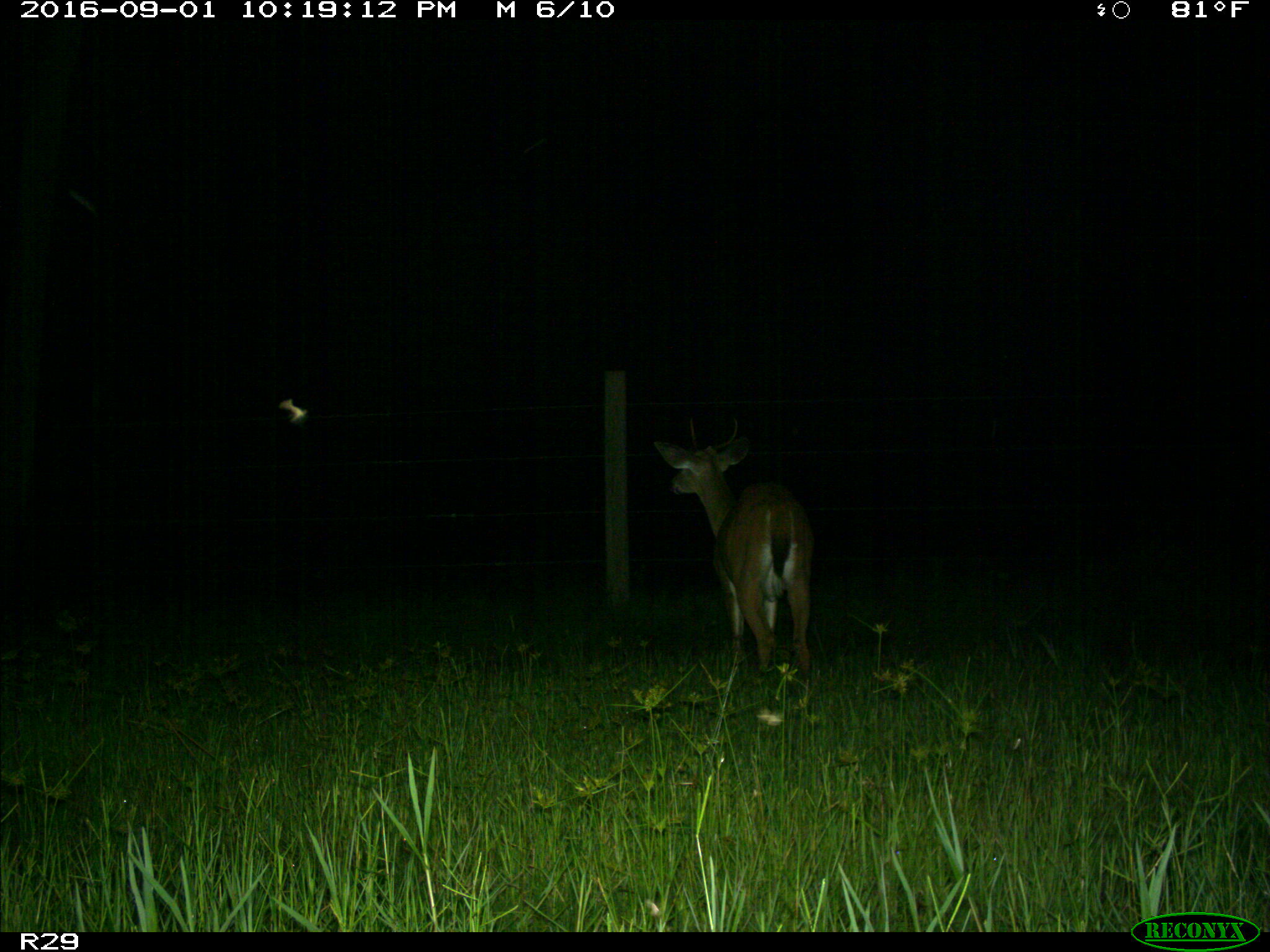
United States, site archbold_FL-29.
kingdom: Animalia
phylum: Chordata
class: Mammalia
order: Artiodactyla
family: Cervidae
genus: Odocoileus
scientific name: Odocoileus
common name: deer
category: unidentified deer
Unidentified deer (deer) (Odocoileus).